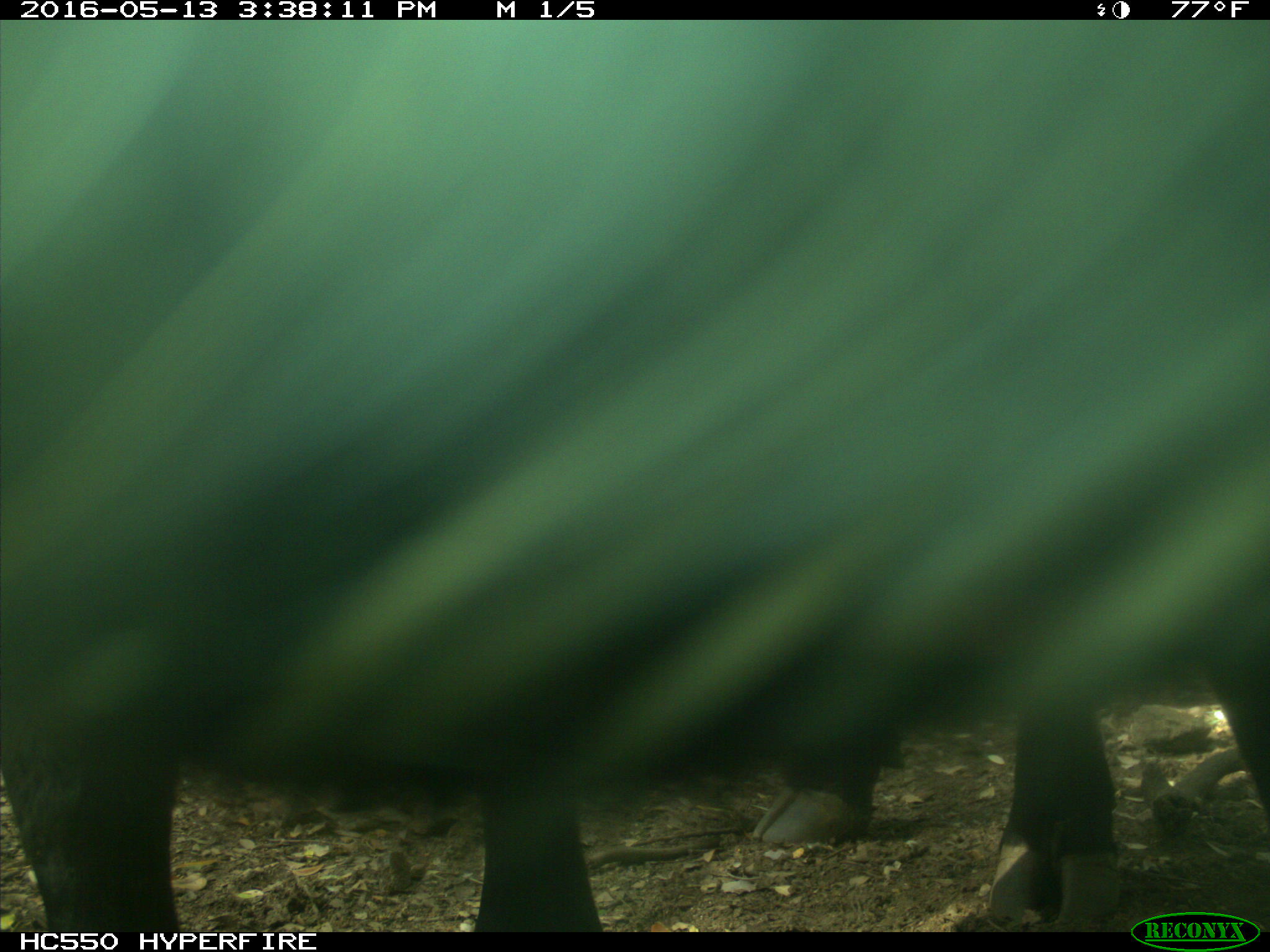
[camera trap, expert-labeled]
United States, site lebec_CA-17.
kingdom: Animalia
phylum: Chordata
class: Mammalia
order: Artiodactyla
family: Bovidae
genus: Bos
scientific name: Bos taurus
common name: domestic cow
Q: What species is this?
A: Bos taurus (domestic cow).